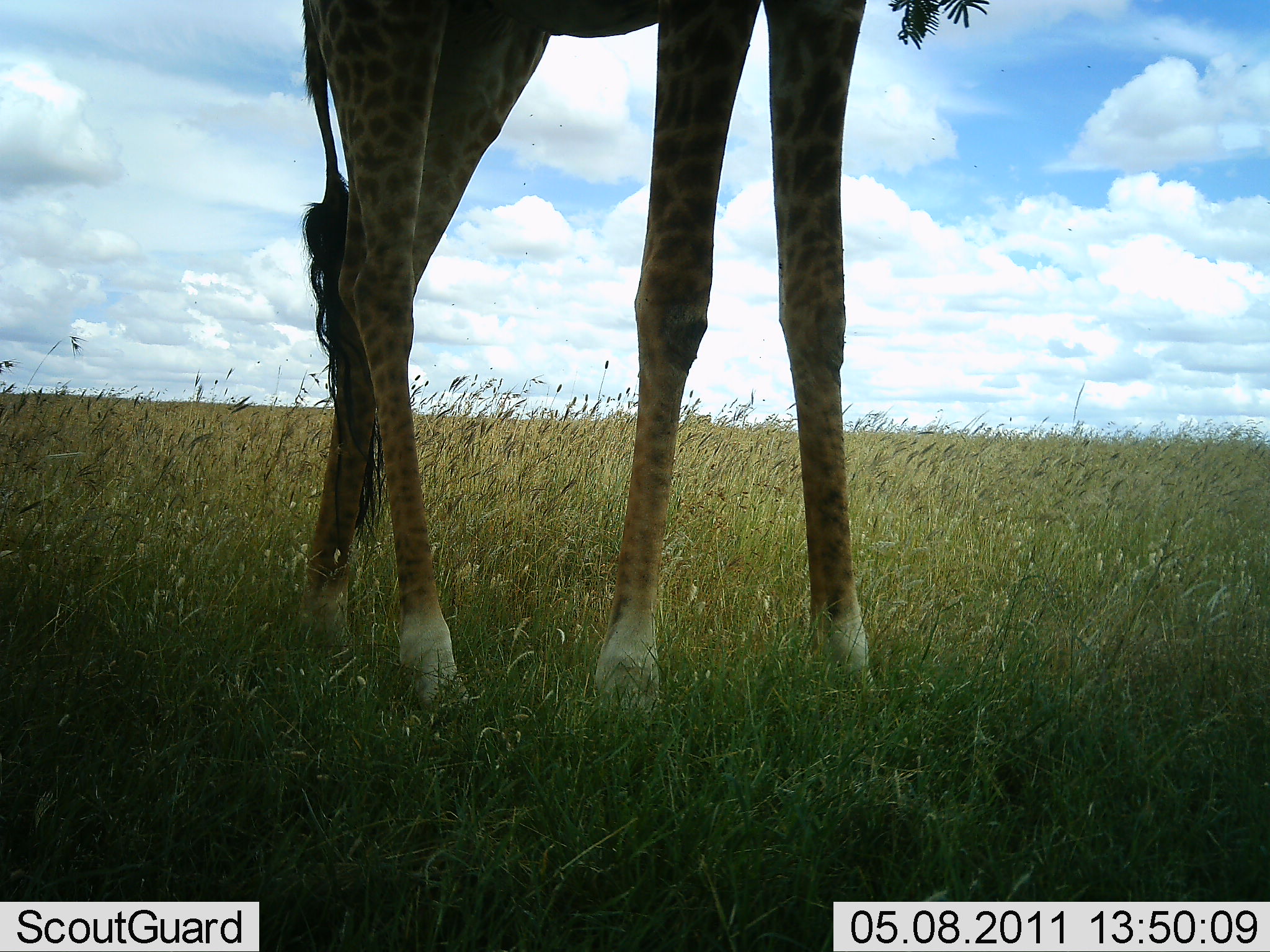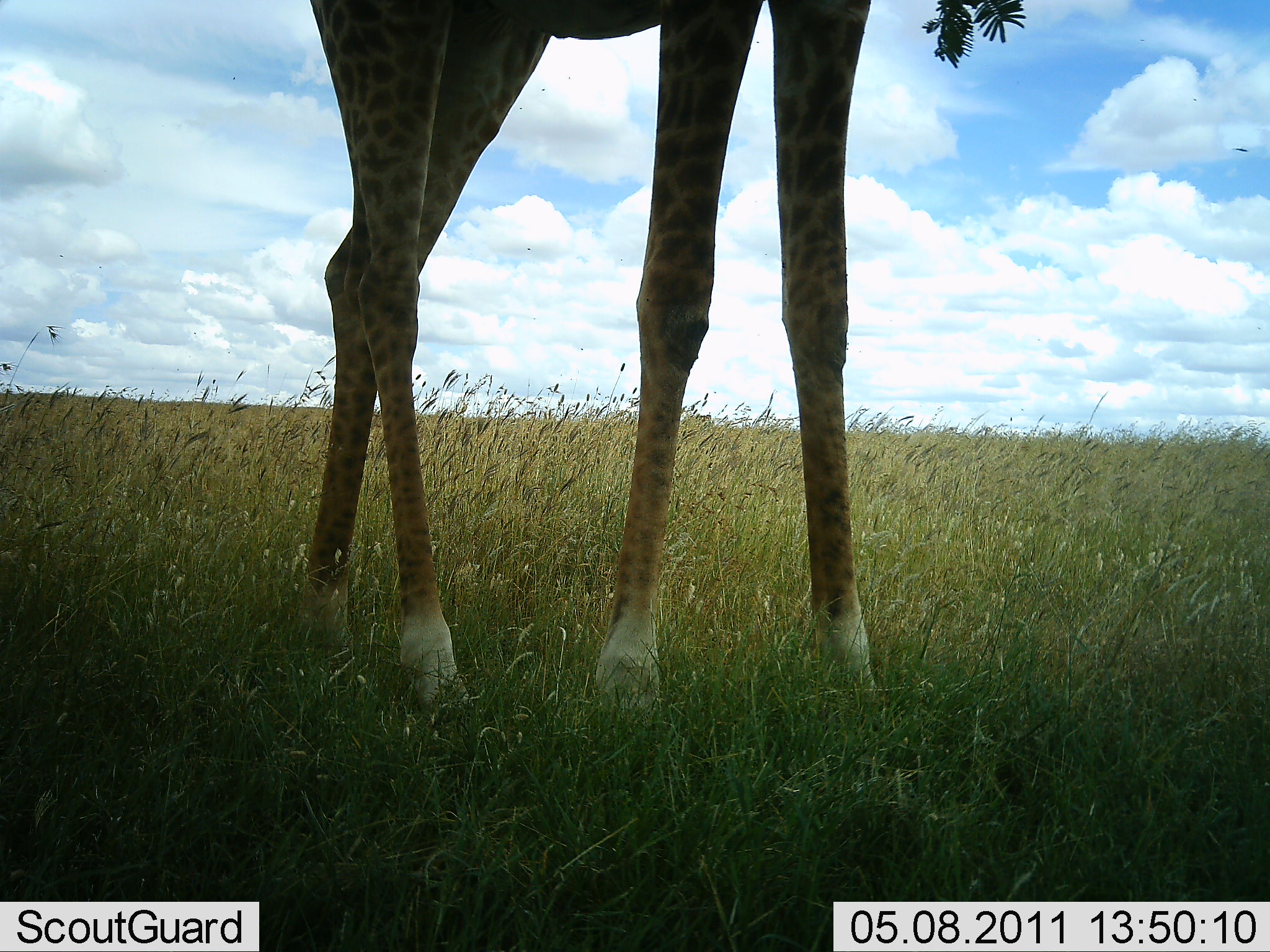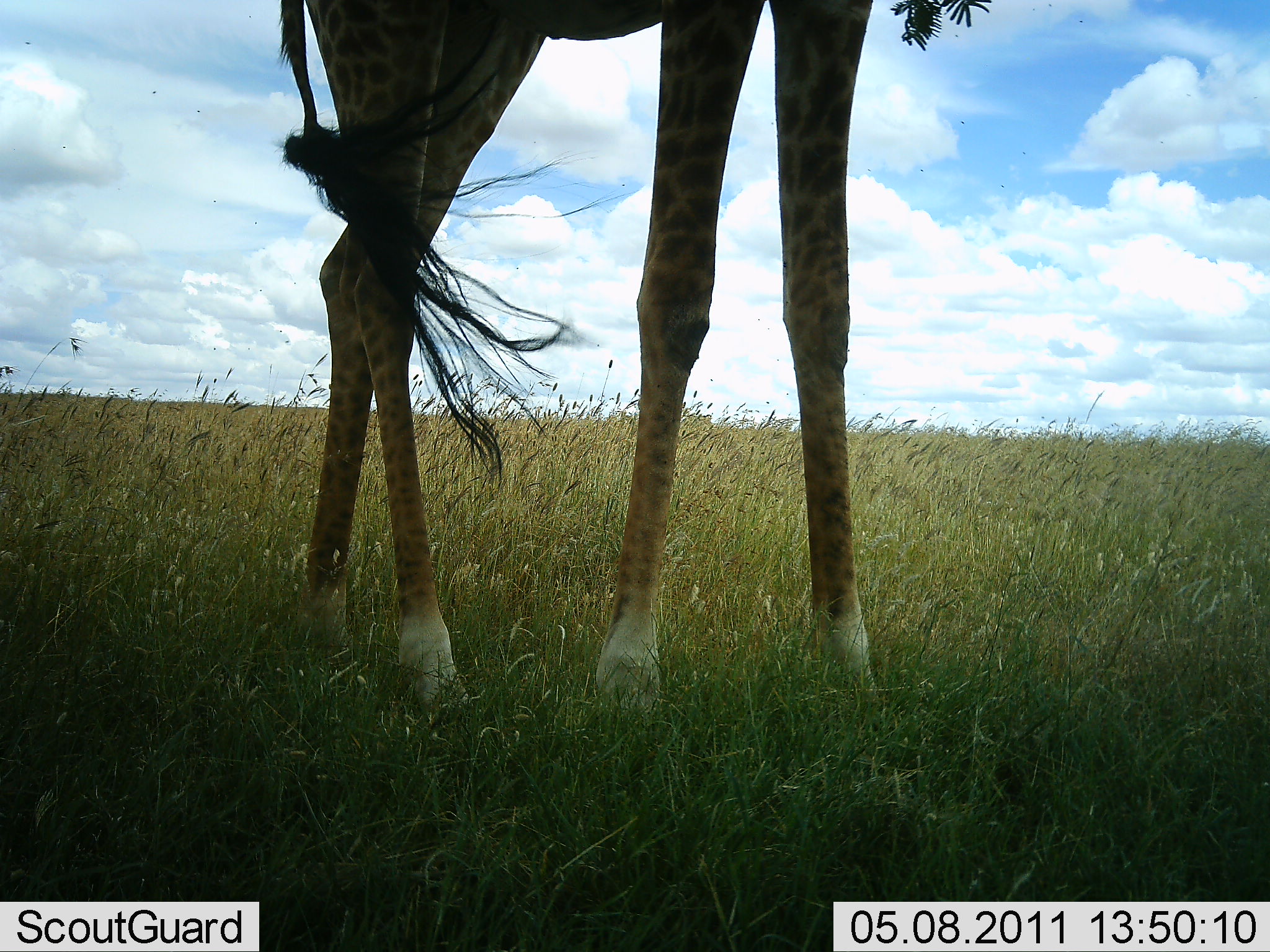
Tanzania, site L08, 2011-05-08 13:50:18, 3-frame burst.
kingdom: Animalia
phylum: Chordata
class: Mammalia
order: Artiodactyla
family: Giraffidae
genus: Giraffa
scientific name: Giraffa camelopardalis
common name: giraffe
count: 1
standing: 88%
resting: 0%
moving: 6%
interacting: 0%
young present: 0%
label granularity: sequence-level